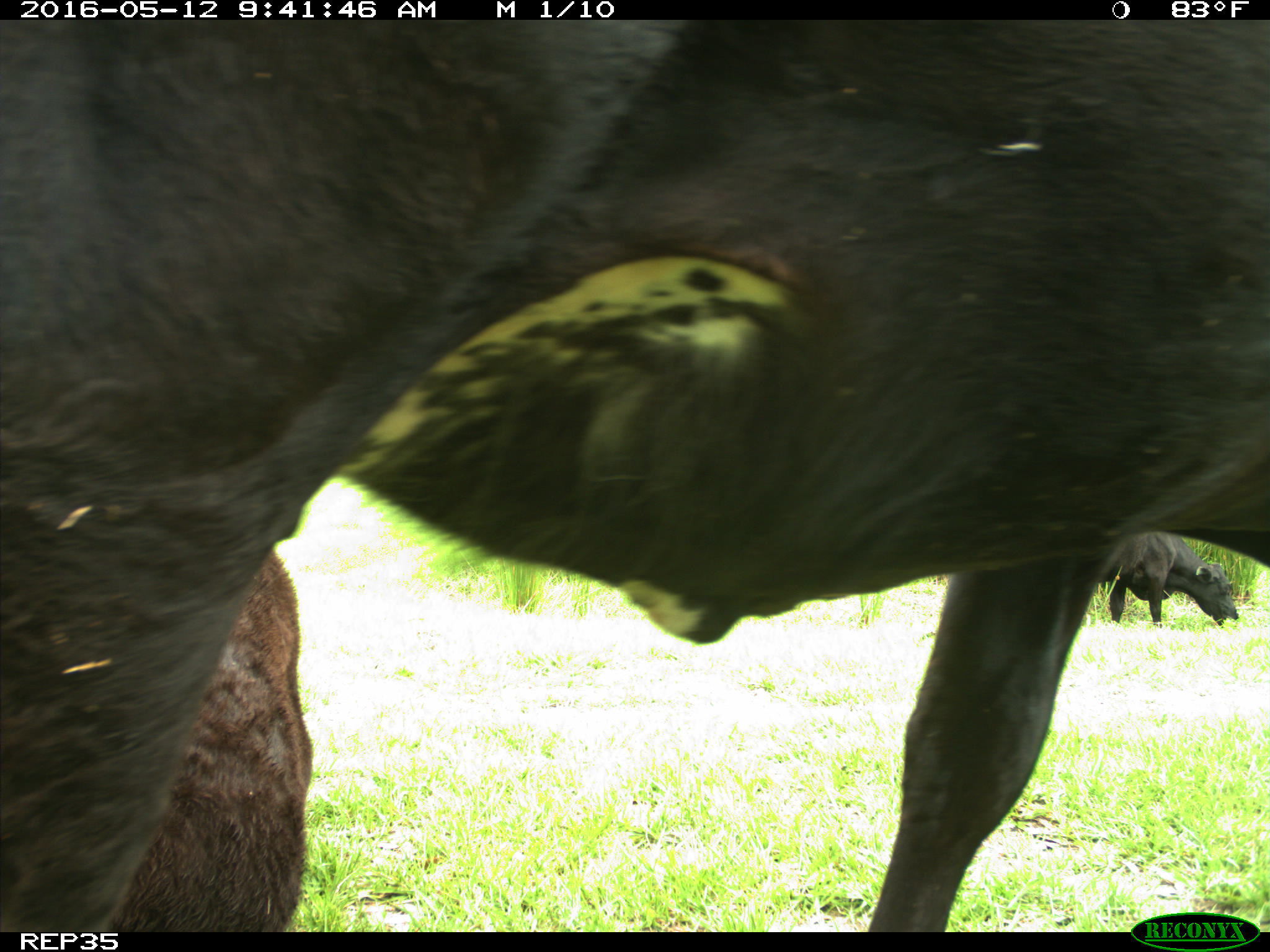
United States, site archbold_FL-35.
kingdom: Animalia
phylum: Chordata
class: Mammalia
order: Artiodactyla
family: Bovidae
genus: Bos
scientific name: Bos taurus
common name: domestic cow